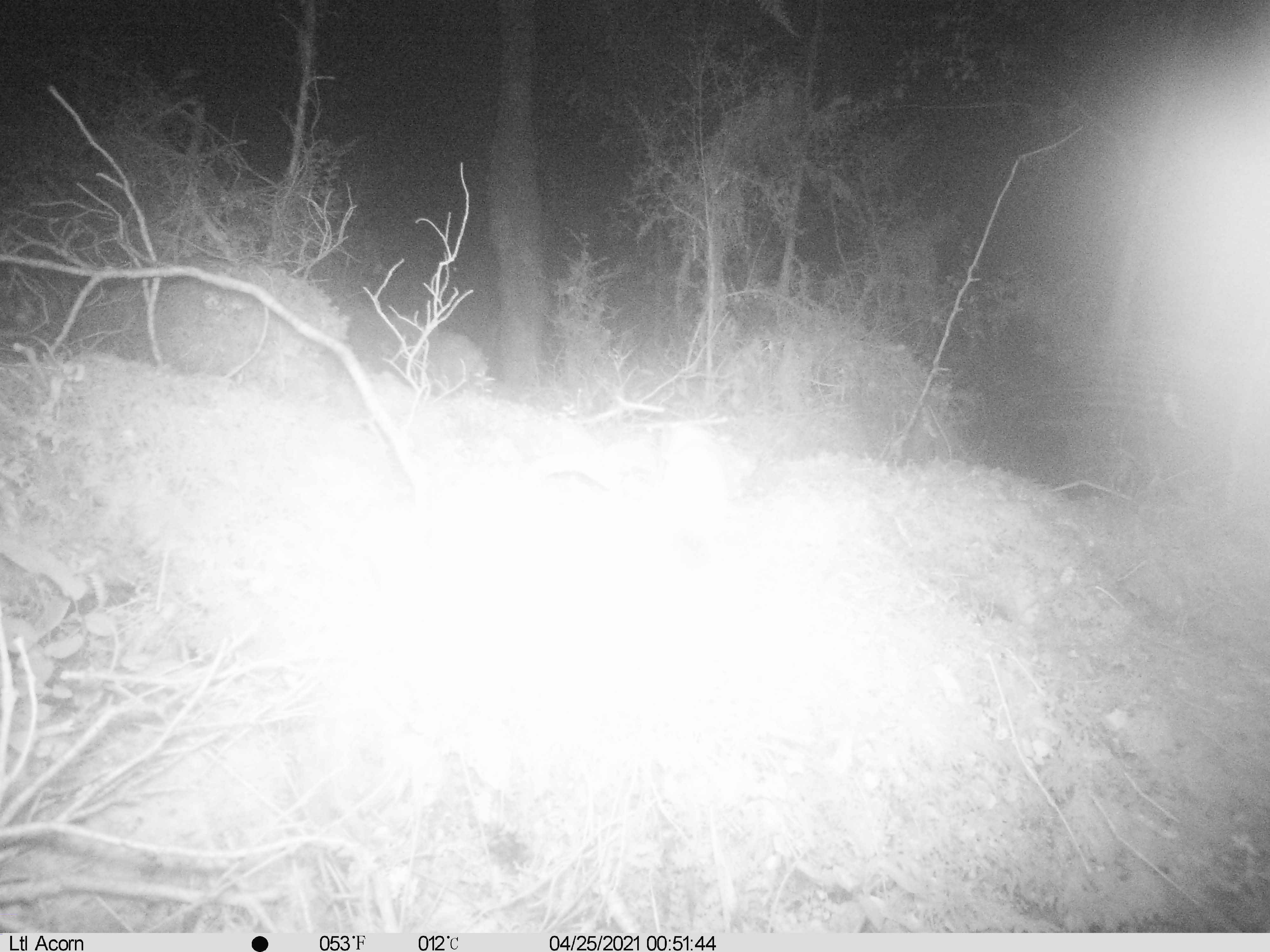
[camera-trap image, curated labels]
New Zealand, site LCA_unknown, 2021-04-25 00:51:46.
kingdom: Animalia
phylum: Chordata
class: Mammalia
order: Carnivora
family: Mustelidae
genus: Mustela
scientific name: Mustela erminea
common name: stoat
Stoat (Mustela erminea).